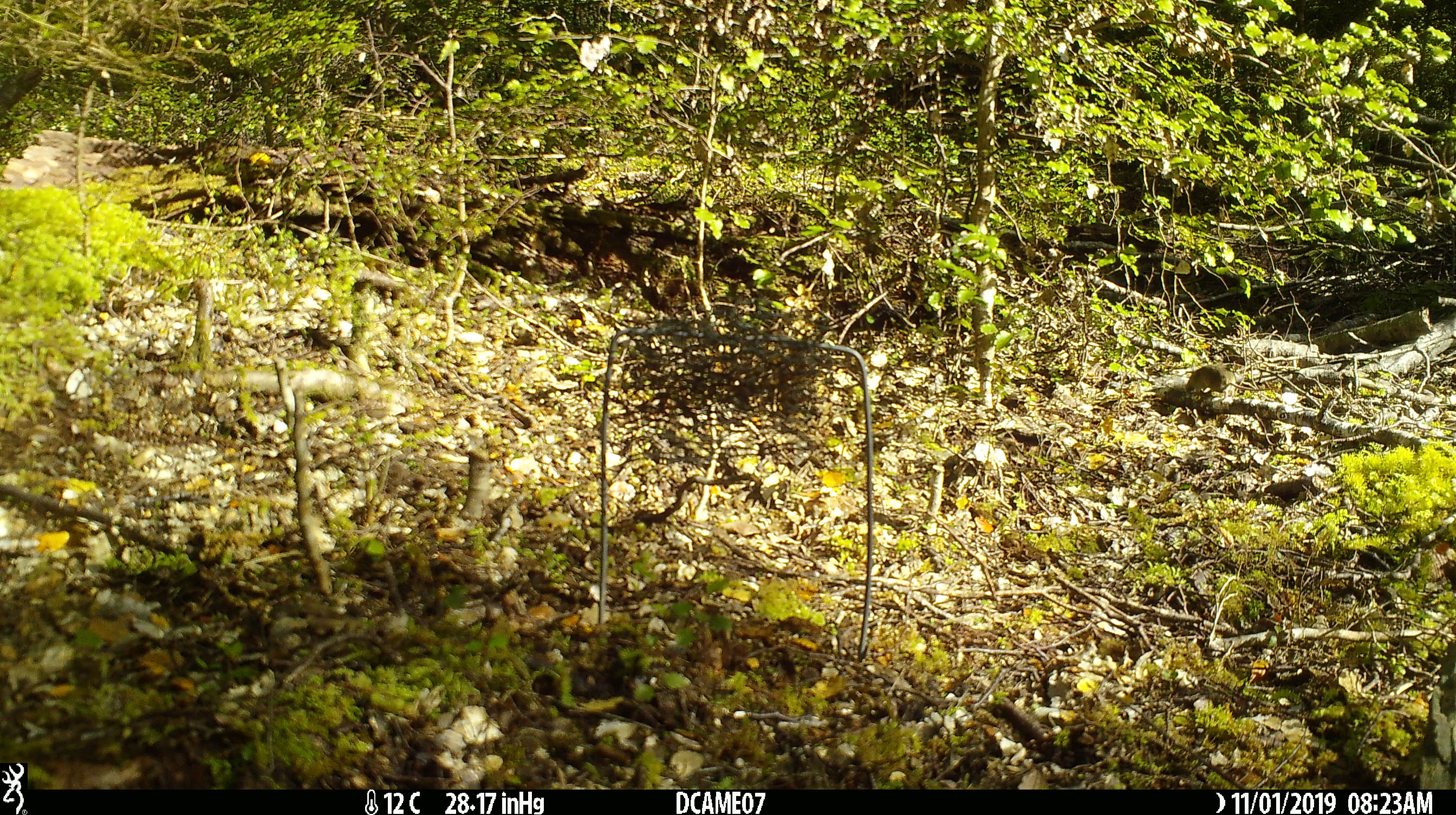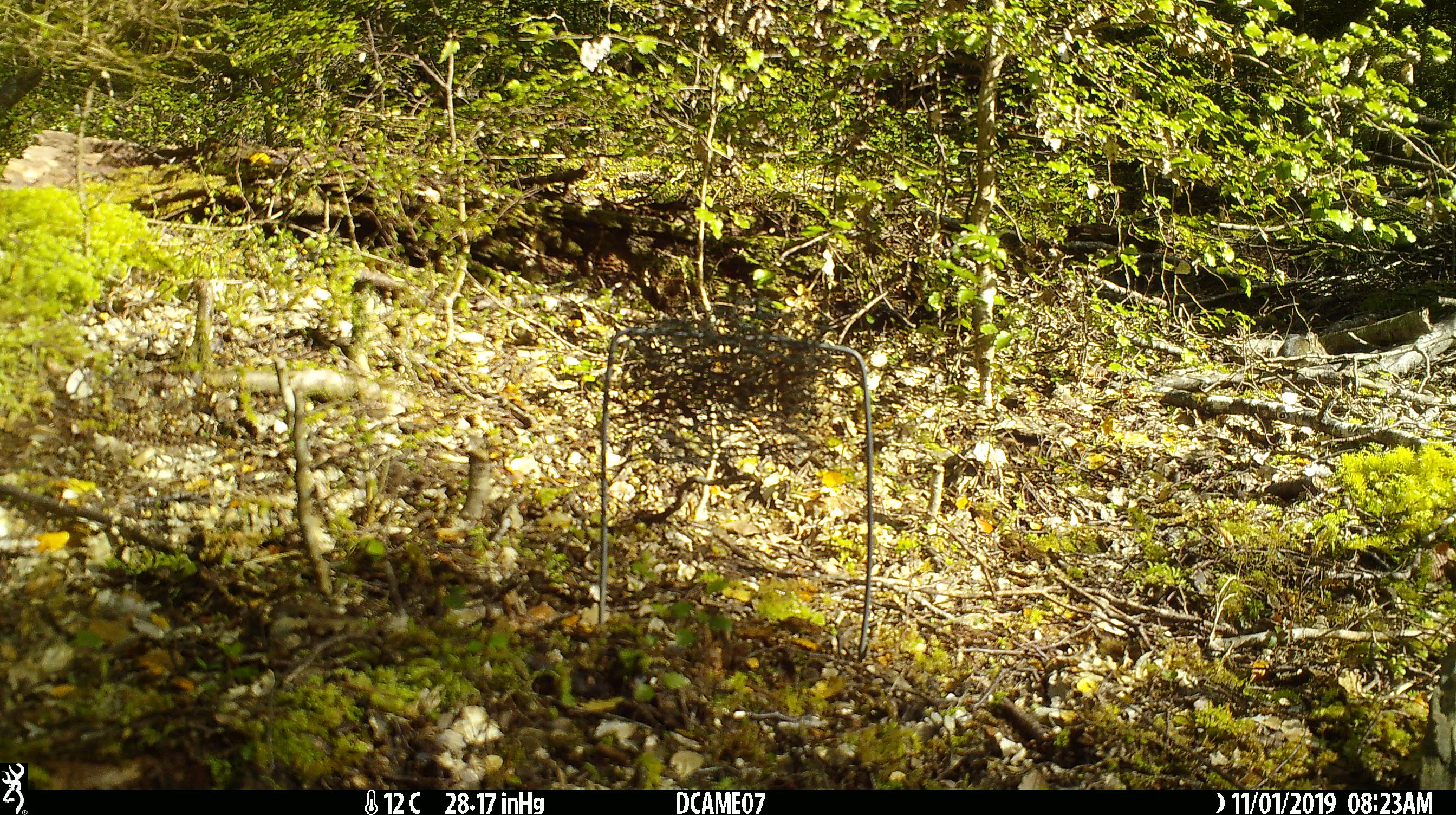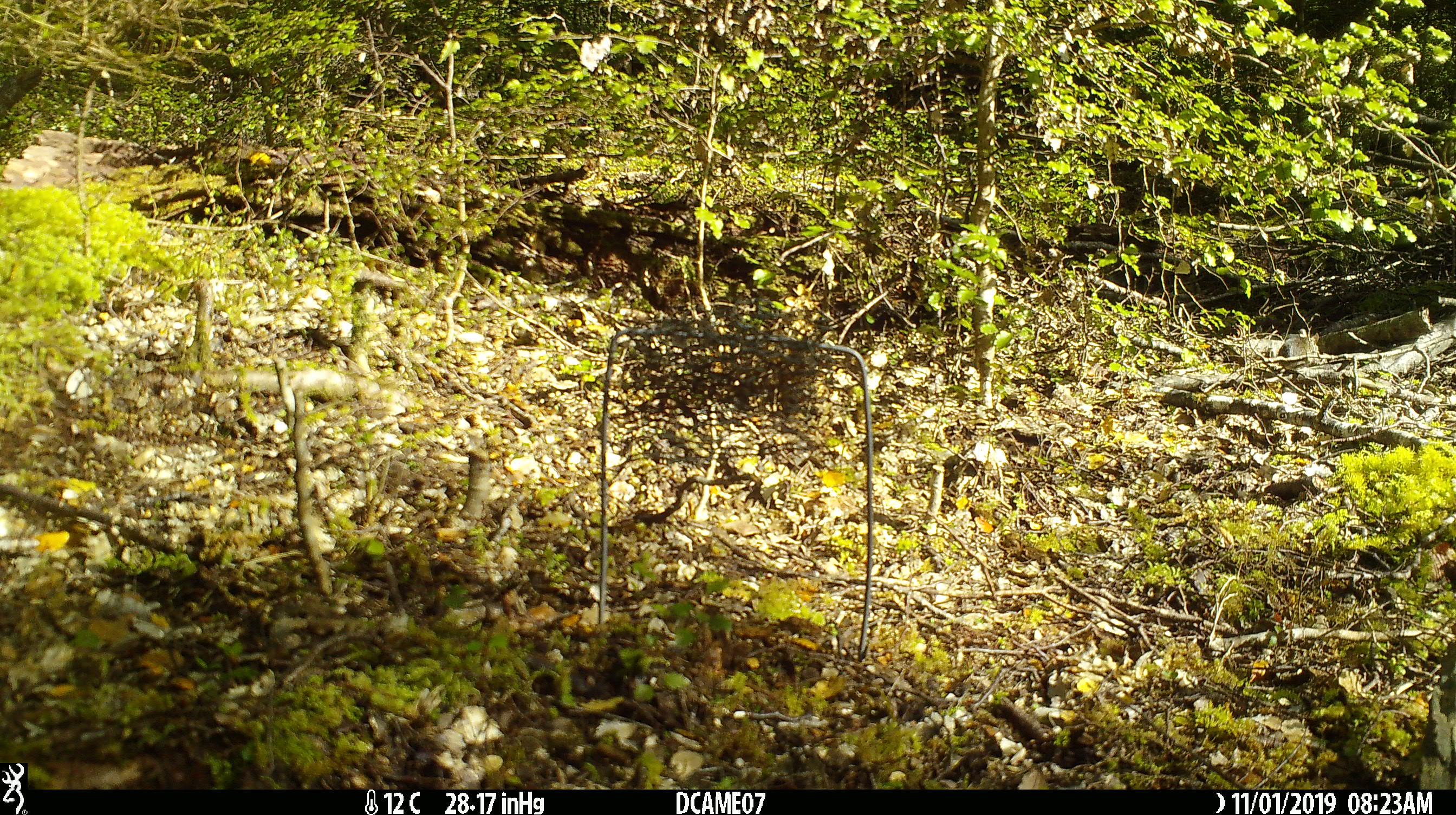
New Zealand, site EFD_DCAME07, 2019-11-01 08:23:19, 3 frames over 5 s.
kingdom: Animalia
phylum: Chordata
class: Mammalia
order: Rodentia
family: Muridae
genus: Mus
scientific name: Mus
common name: mouse